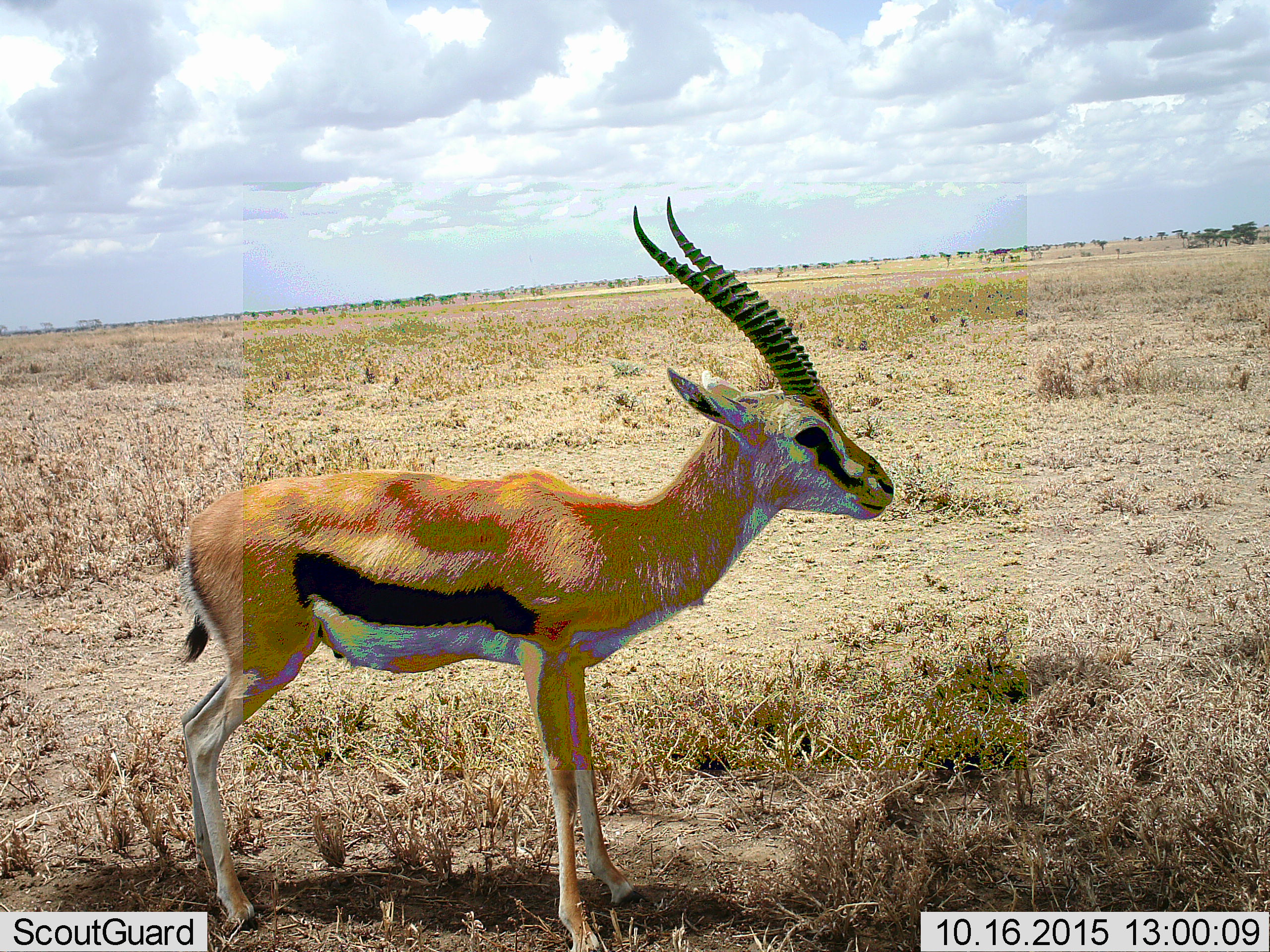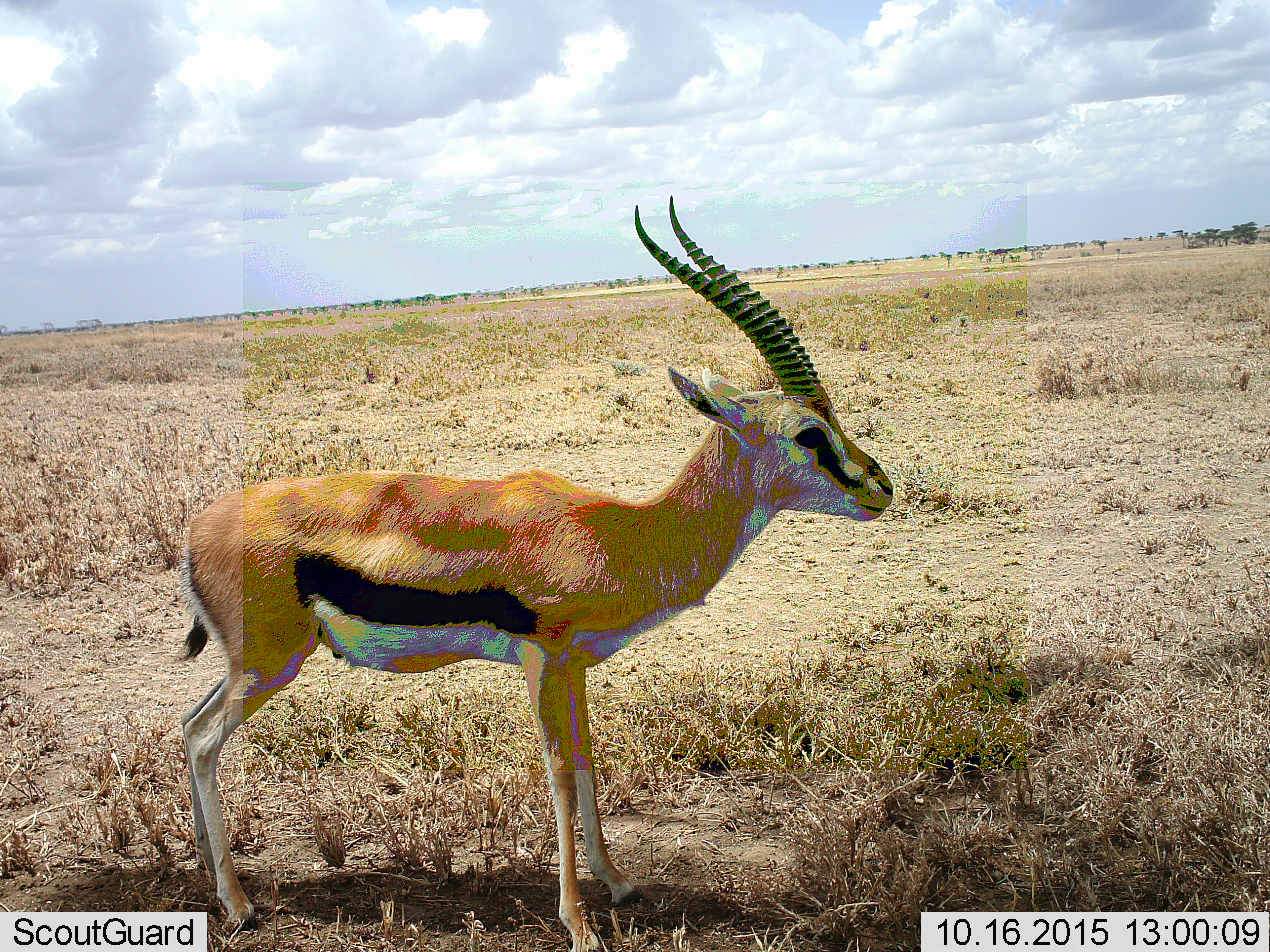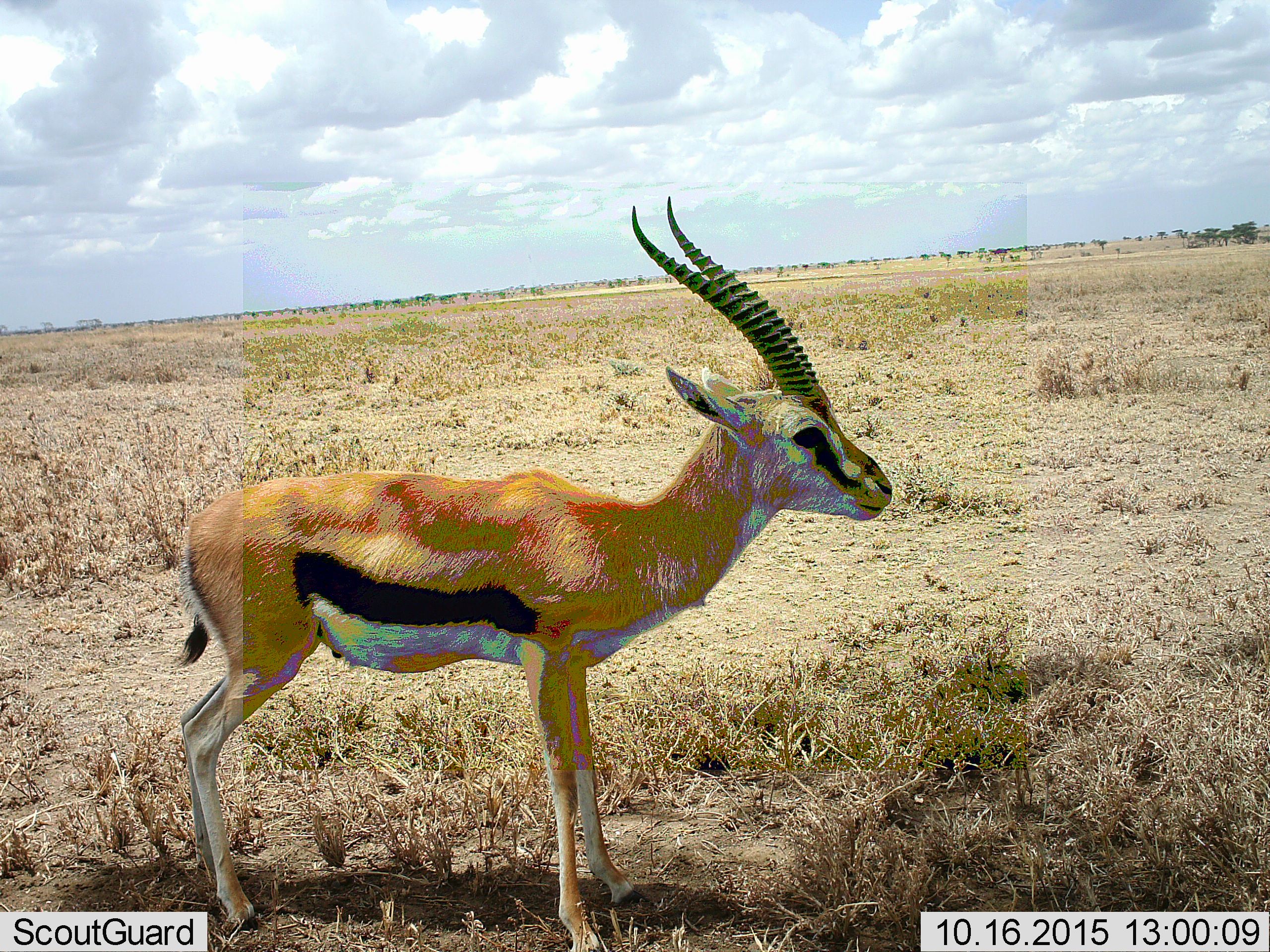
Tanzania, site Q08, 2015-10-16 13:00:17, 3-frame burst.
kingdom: Animalia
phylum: Chordata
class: Mammalia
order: Artiodactyla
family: Bovidae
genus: Eudorcas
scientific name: Eudorcas thomsonii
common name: thomson's gazelle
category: gazellethomsons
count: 1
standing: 100%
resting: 0%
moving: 0%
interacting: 0%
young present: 0%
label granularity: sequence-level